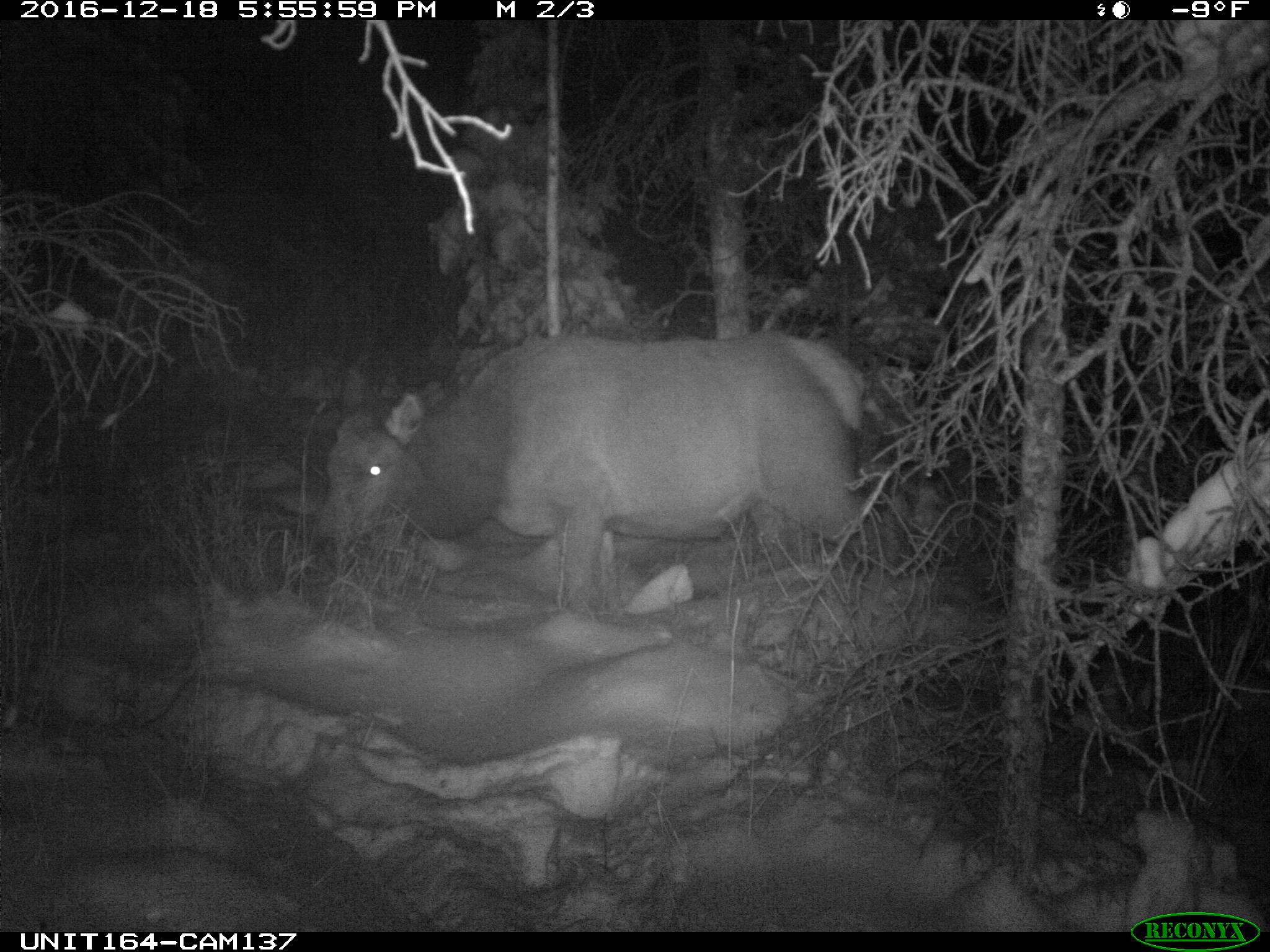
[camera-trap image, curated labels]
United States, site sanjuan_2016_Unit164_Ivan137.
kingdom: Animalia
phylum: Chordata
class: Mammalia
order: Artiodactyla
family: Cervidae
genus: Cervus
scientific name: Cervus elaphus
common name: red deer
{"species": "Cervus elaphus (red deer)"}